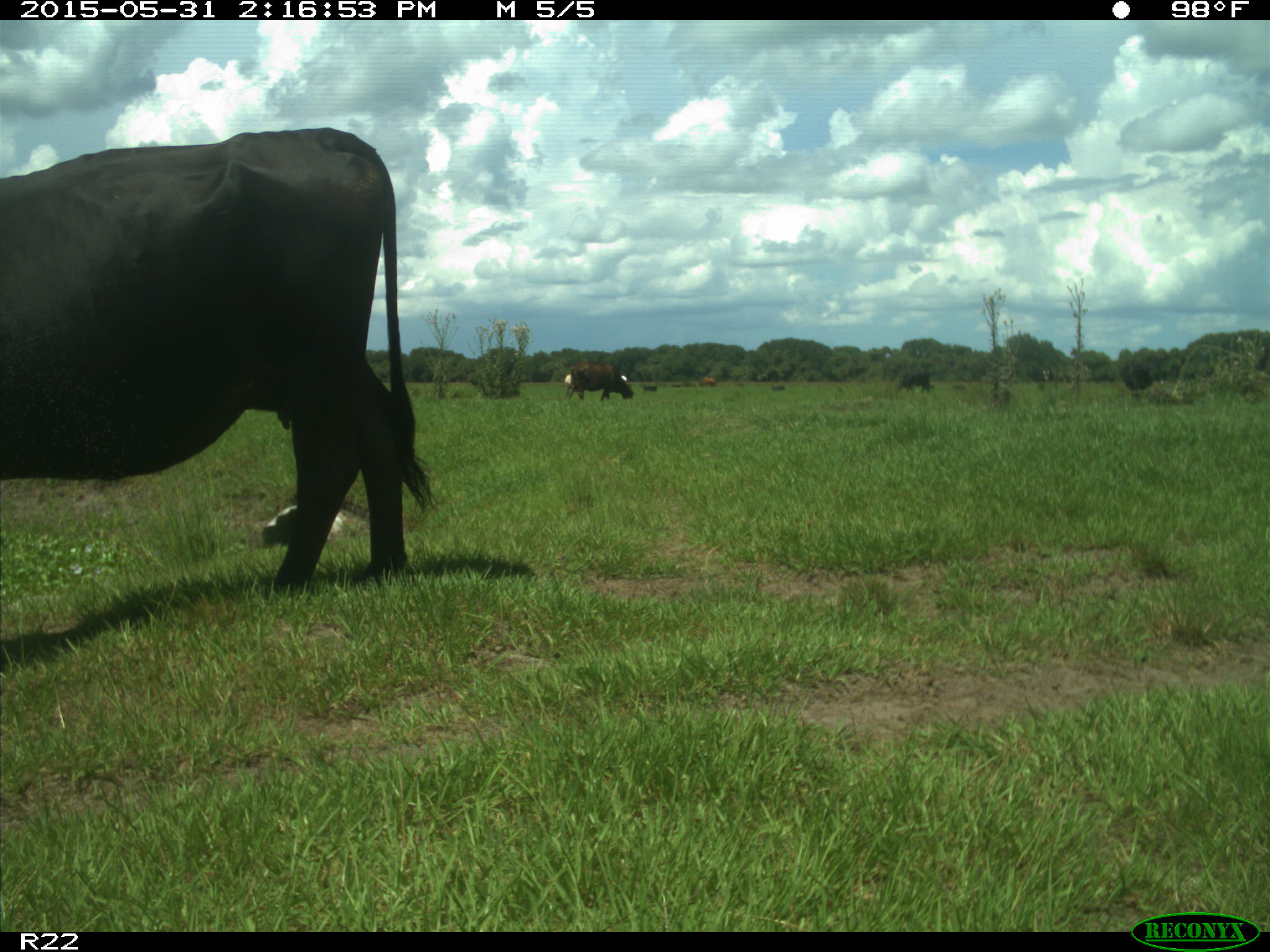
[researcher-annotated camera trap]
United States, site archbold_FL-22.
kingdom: Animalia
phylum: Chordata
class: Mammalia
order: Artiodactyla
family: Bovidae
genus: Bos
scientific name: Bos taurus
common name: domestic cow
Bos taurus (domestic cow).